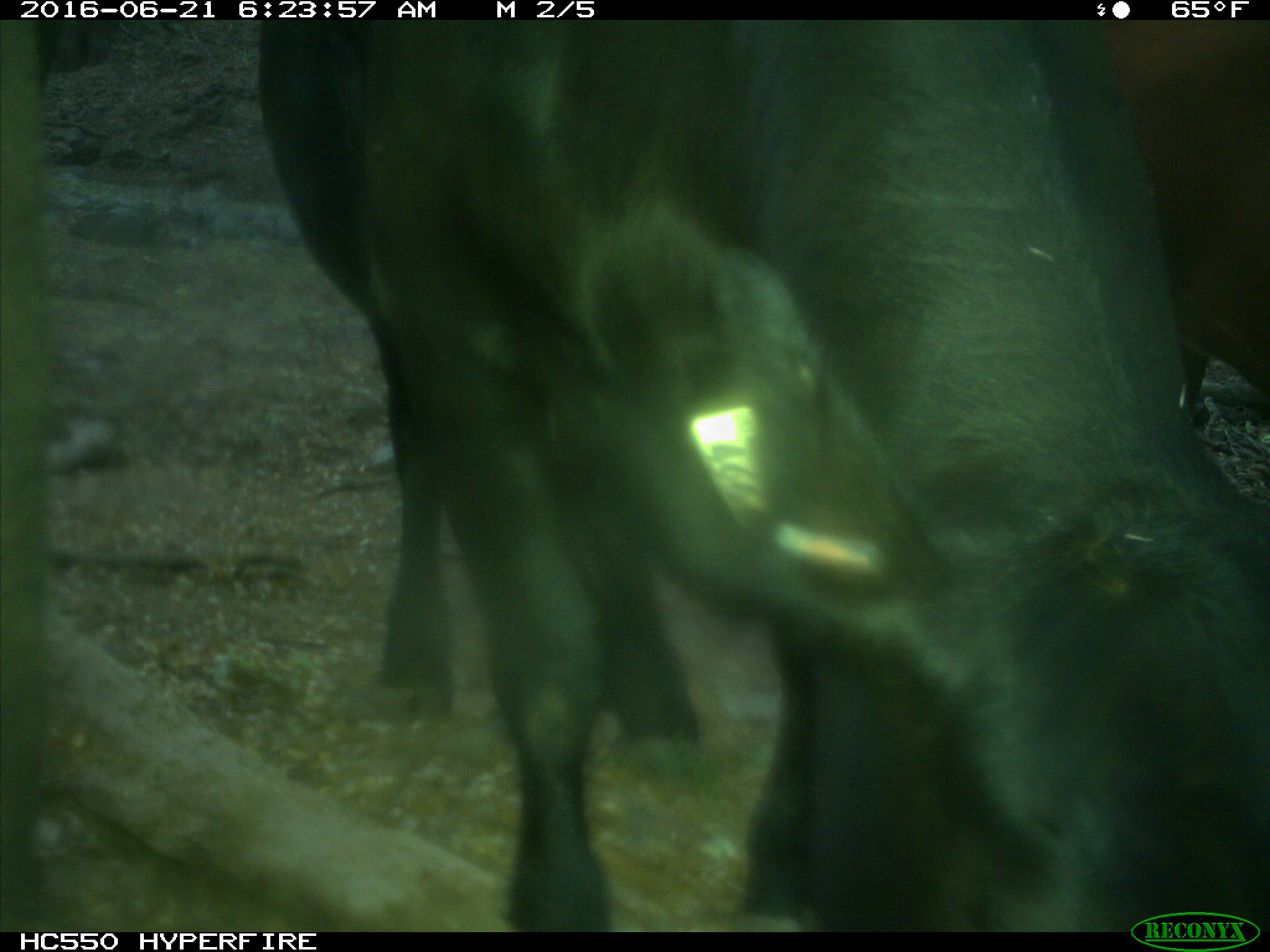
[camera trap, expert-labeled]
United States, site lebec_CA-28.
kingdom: Animalia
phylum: Chordata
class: Mammalia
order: Artiodactyla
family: Bovidae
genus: Bos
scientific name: Bos taurus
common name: domestic cow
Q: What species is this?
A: Bos taurus (domestic cow).